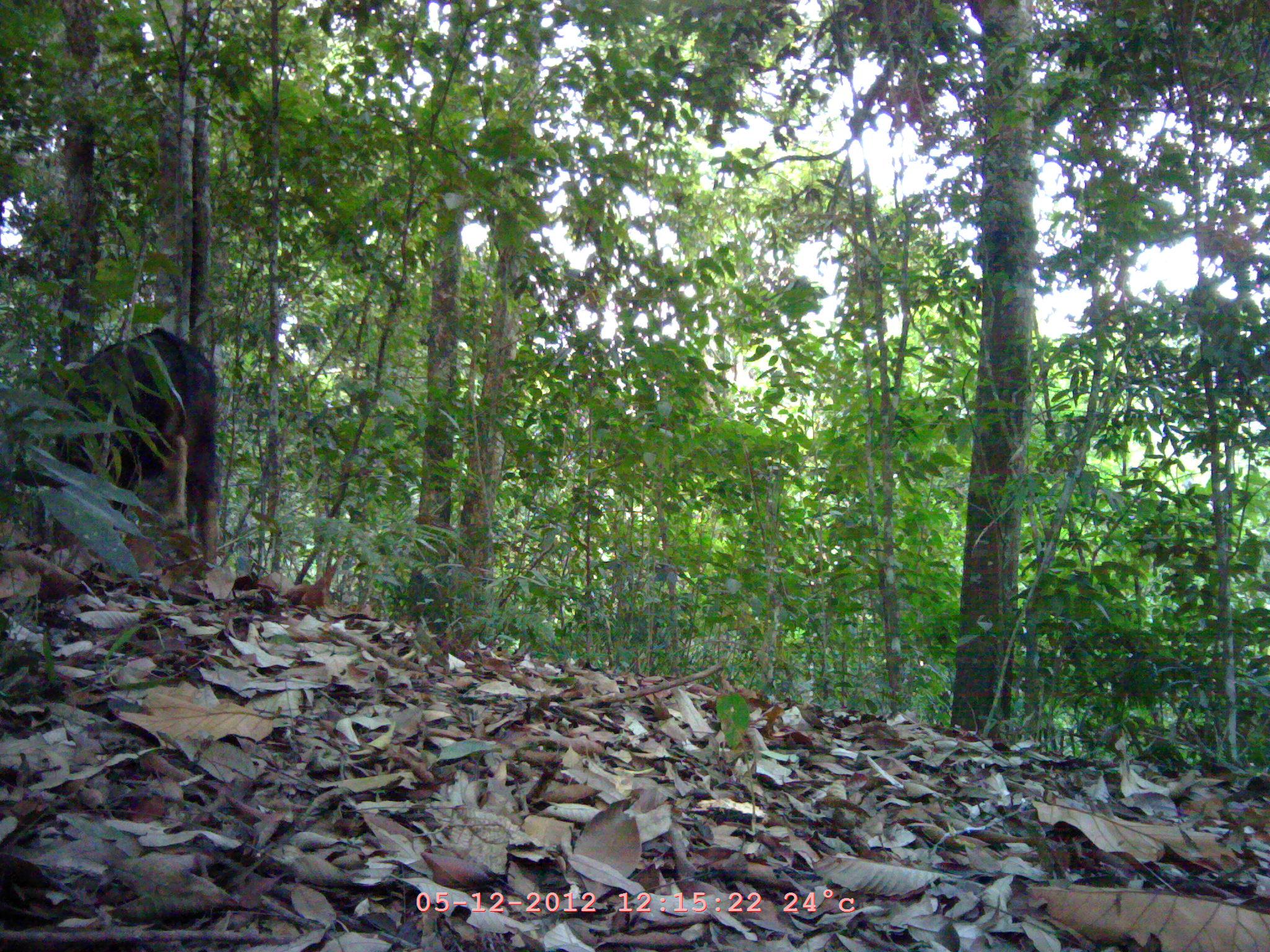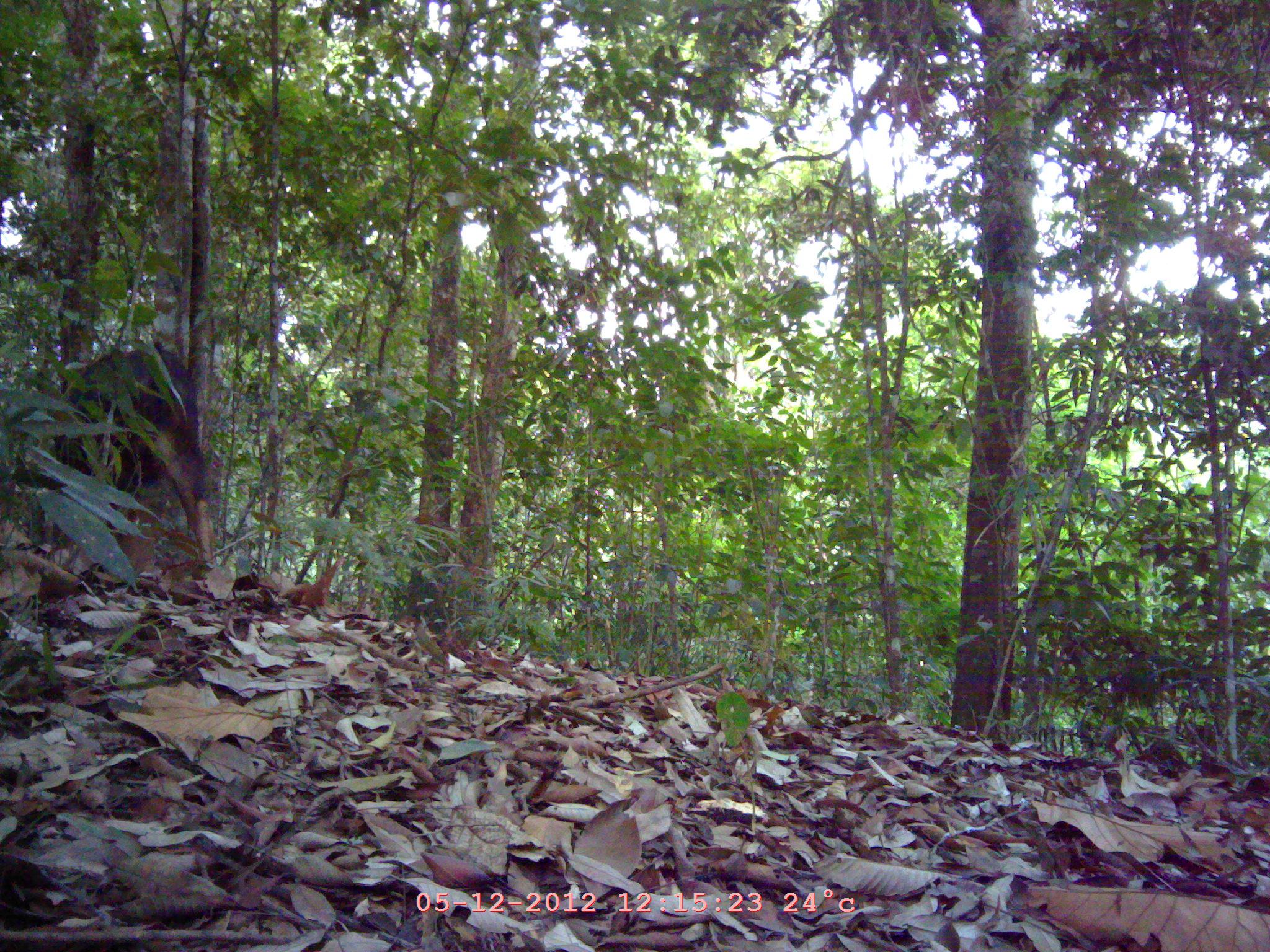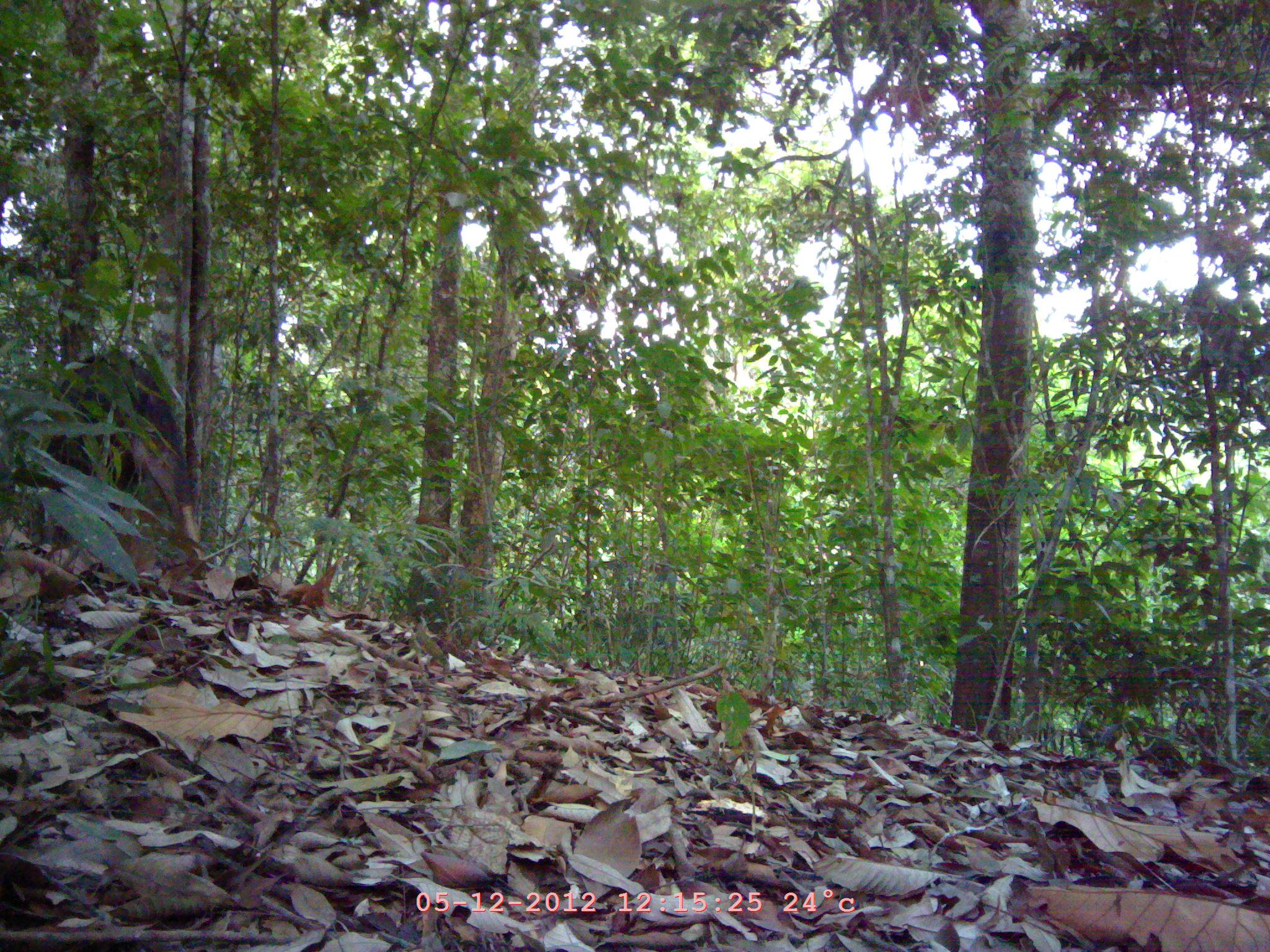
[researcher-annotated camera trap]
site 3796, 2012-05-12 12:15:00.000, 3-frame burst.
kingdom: Animalia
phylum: Chordata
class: Mammalia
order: Artiodactyla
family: Bovidae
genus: Capricornis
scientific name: Capricornis sumatraensis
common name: chinese serow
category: capricornis milneedwardsii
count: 1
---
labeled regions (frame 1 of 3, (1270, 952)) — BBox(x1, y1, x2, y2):
capricornis milneedwardsii: BBox(1, 324, 220, 571)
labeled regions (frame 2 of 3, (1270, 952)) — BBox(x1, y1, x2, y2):
capricornis milneedwardsii: BBox(27, 340, 227, 585)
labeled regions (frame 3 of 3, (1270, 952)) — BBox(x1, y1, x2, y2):
capricornis milneedwardsii: BBox(44, 345, 200, 564)